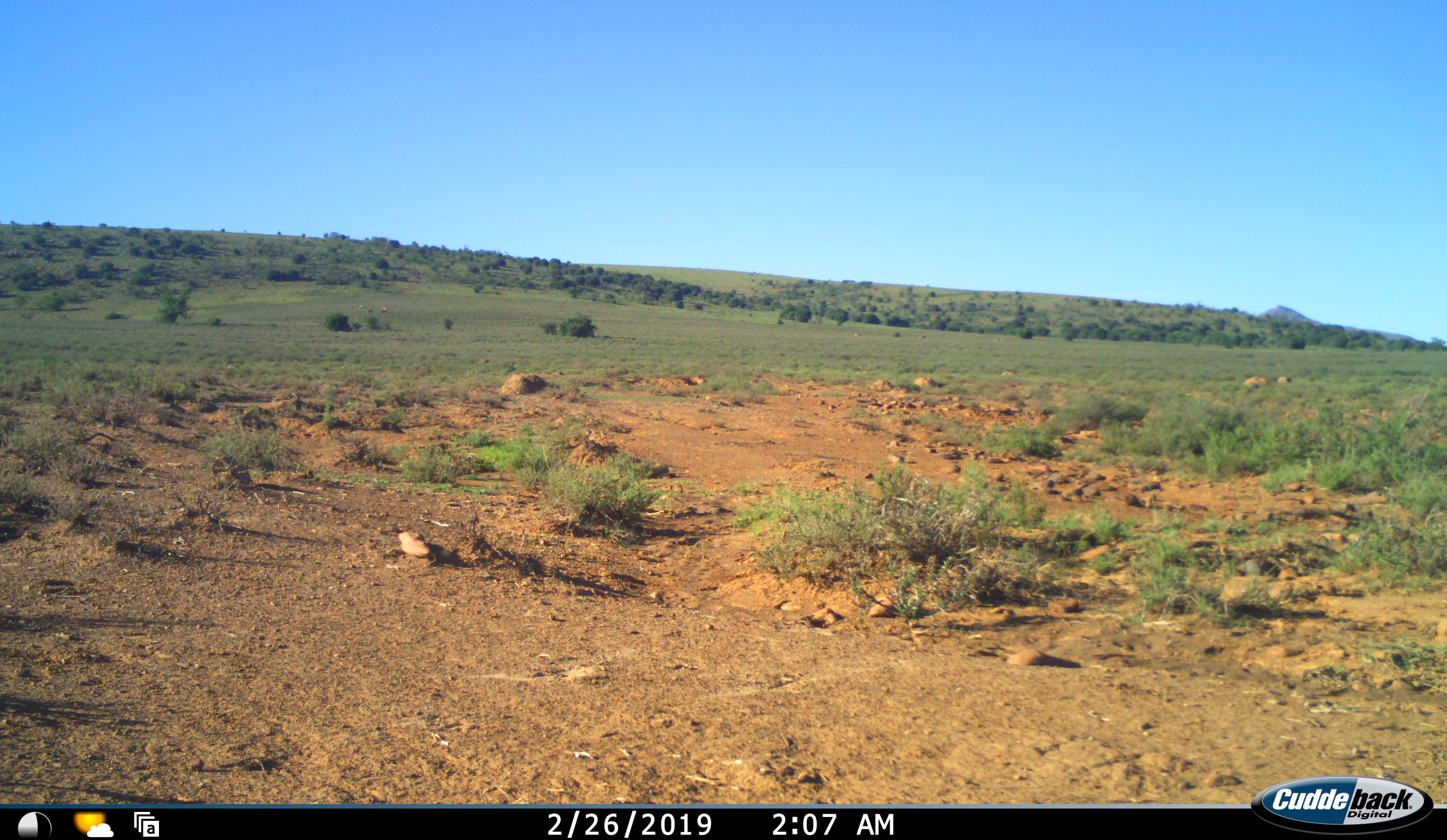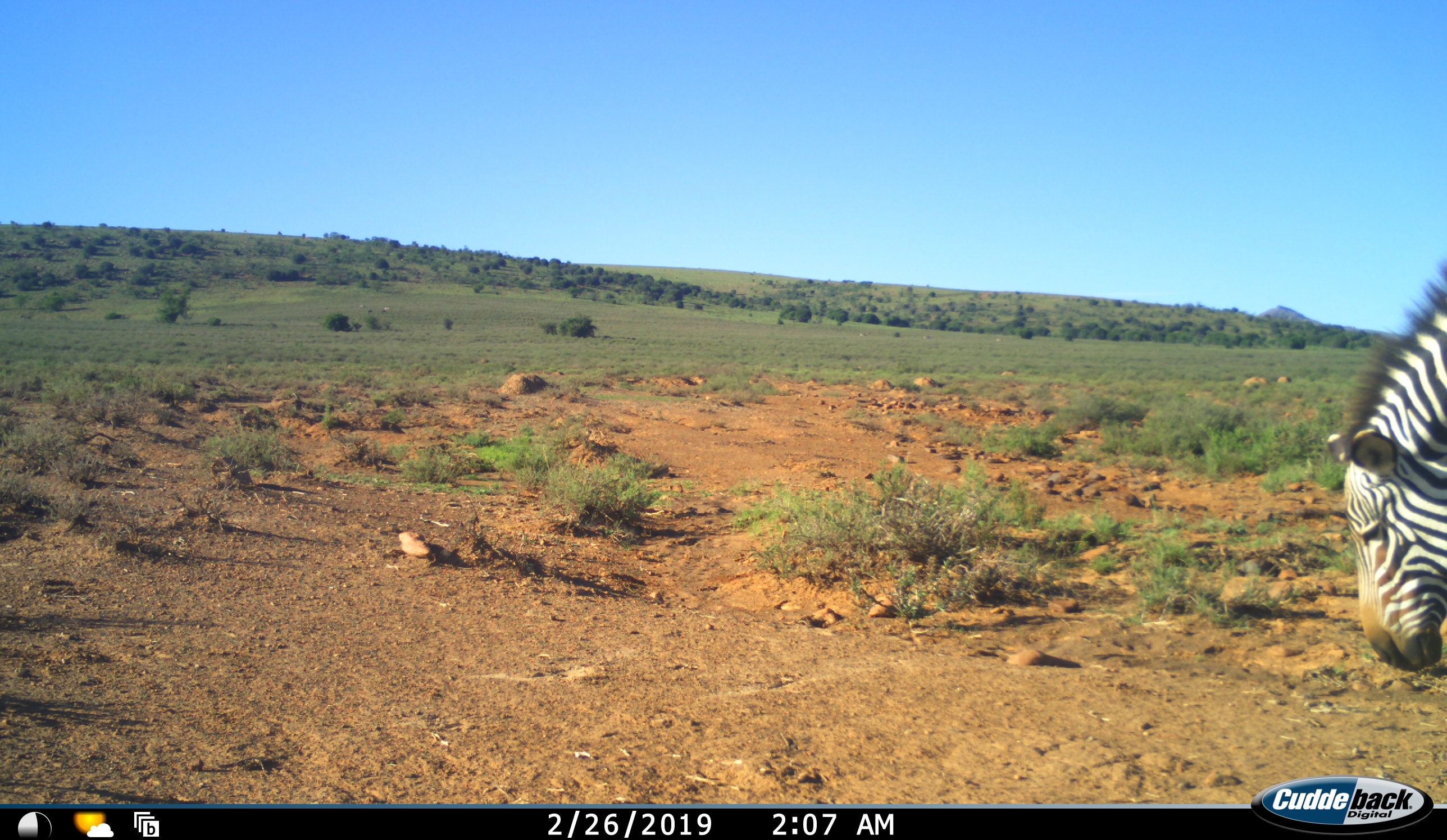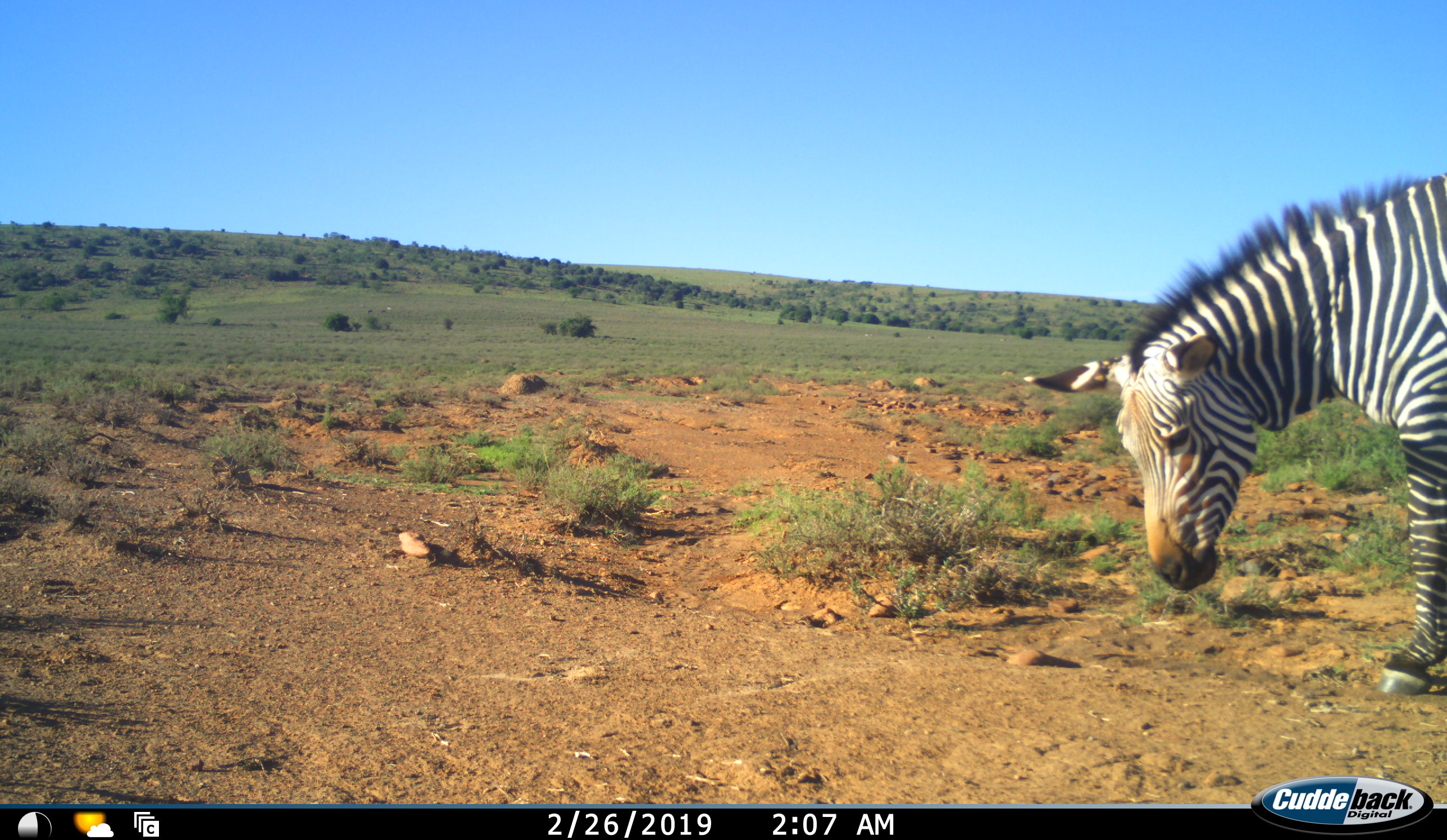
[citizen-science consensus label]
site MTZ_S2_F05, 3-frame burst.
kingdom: Animalia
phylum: Chordata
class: Mammalia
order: Perissodactyla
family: Equidae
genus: Equus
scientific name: Equus zebra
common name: mountain zebra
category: zebramountain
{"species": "zebramountain (mountain zebra) (Equus zebra)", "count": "1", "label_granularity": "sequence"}